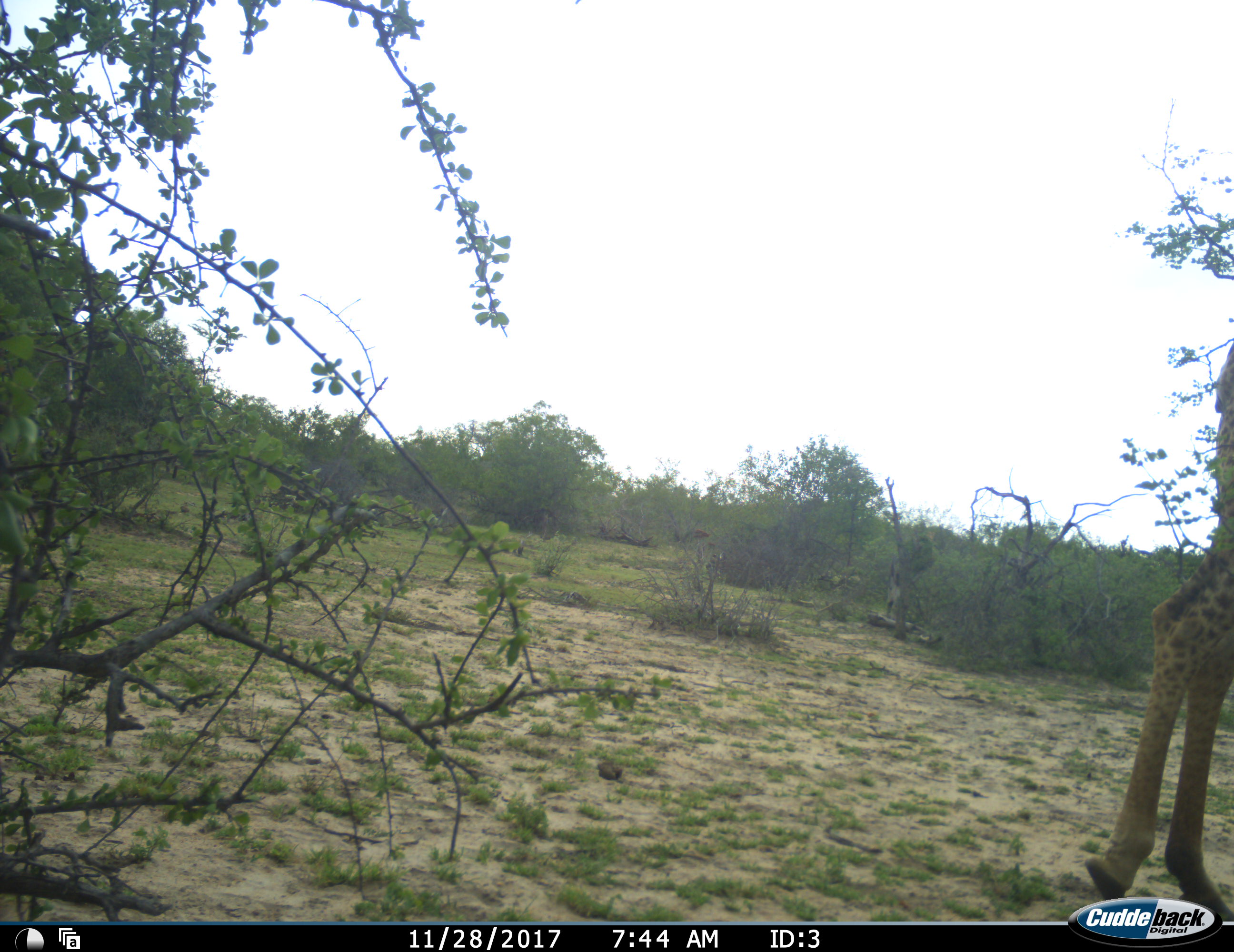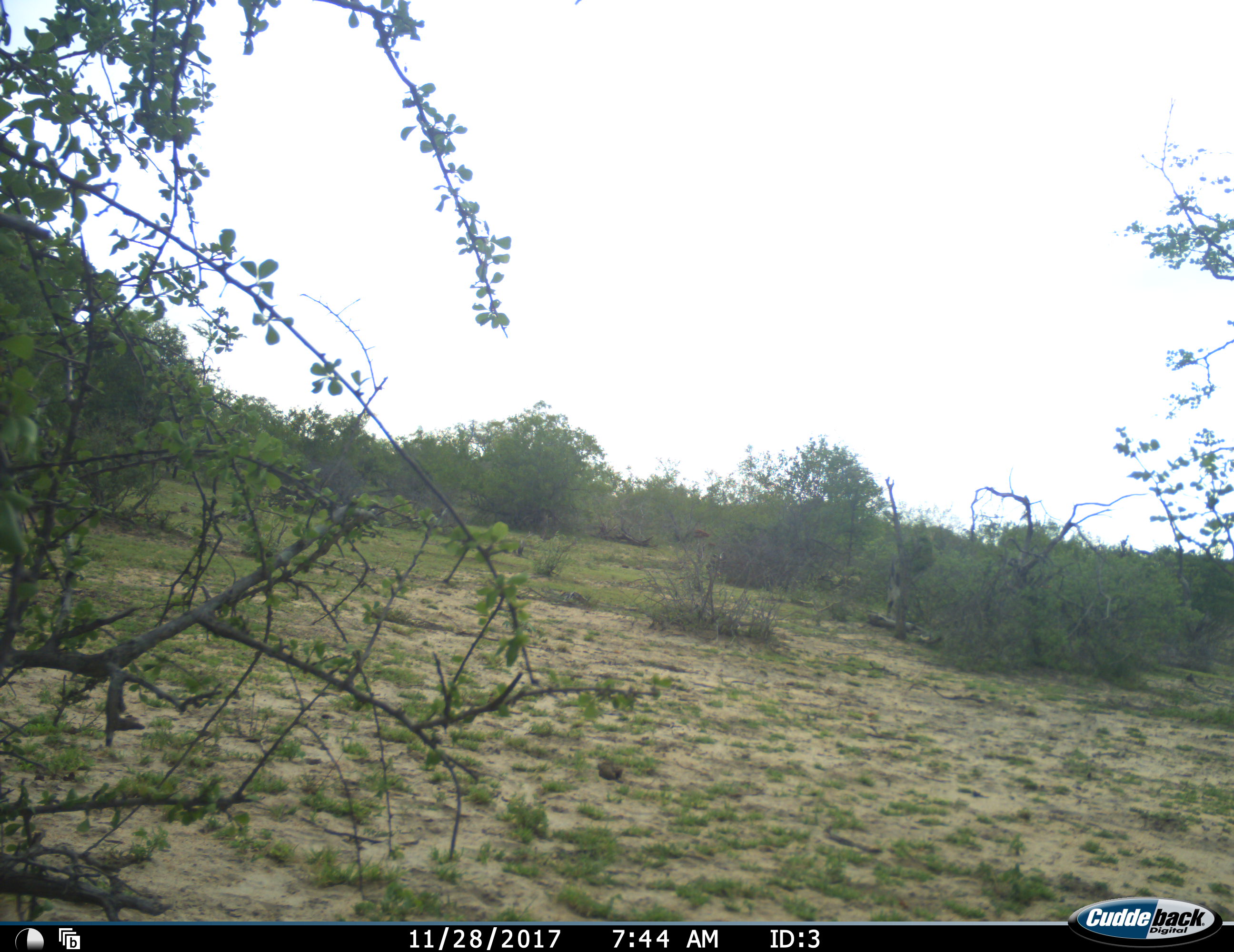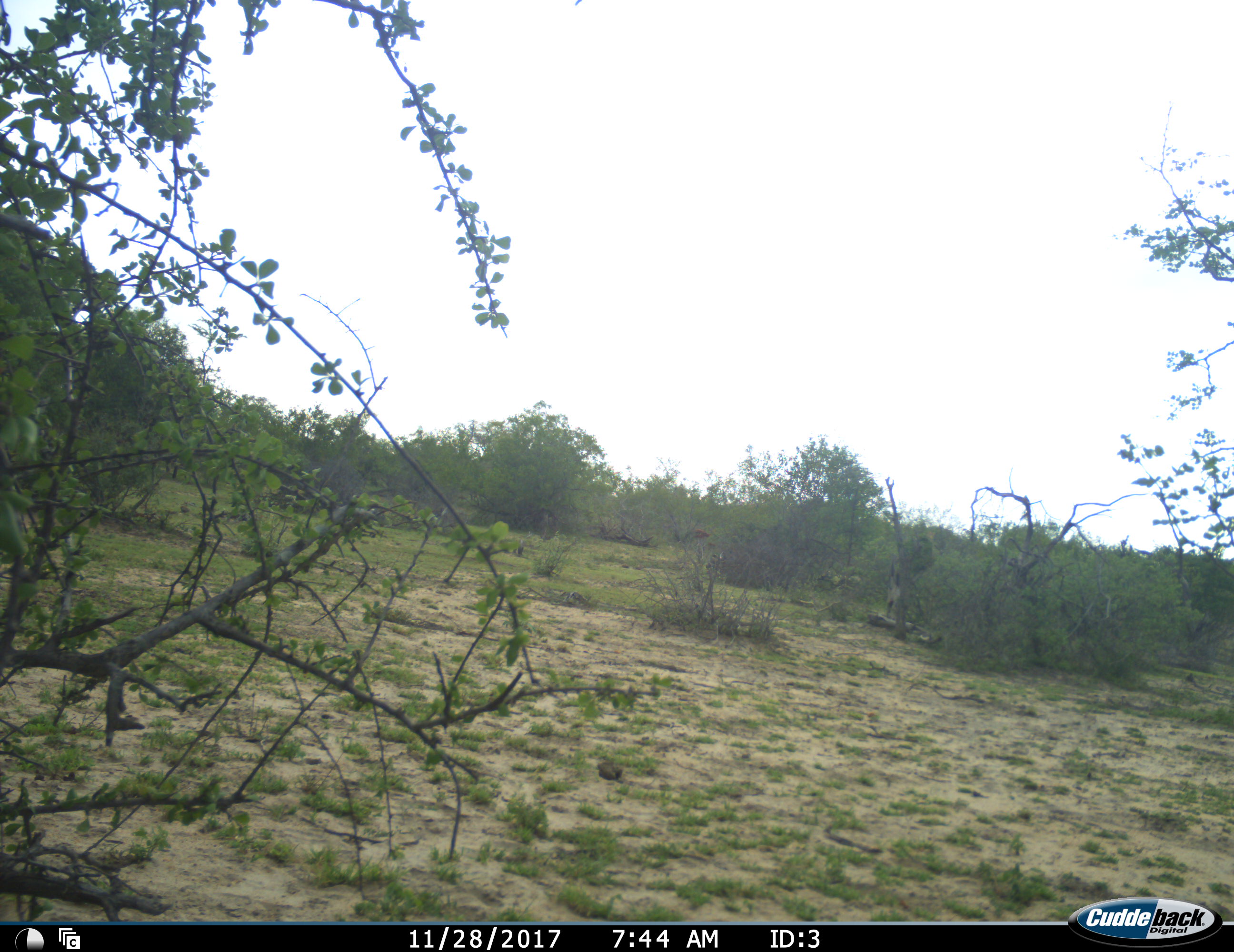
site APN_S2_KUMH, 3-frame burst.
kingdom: Animalia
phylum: Chordata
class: Mammalia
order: Artiodactyla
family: Giraffidae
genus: Giraffa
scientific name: Giraffa camelopardalis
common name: giraffe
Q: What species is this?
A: Giraffe (Giraffa camelopardalis).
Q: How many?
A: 1.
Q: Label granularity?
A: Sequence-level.